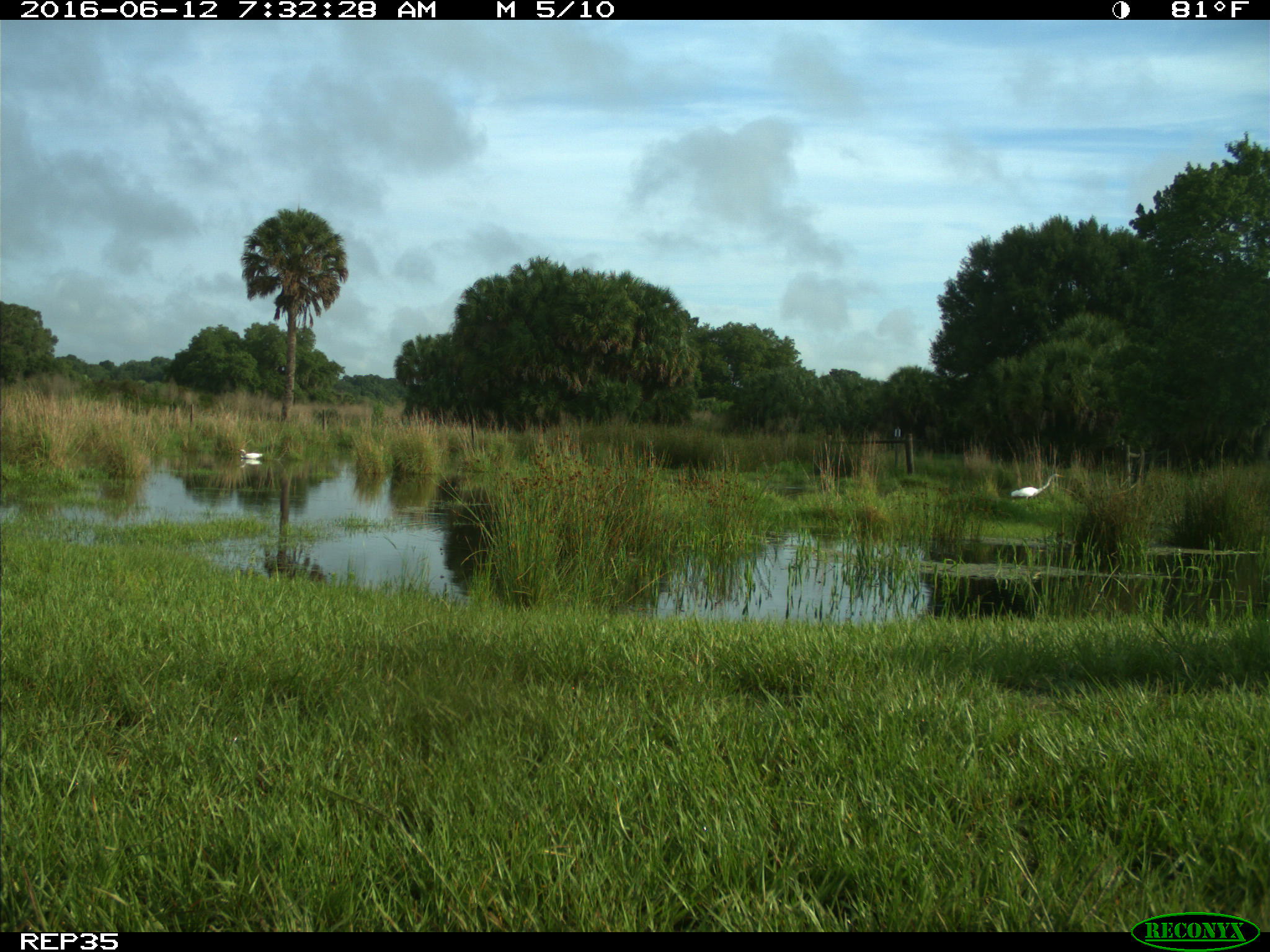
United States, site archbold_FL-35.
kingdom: Animalia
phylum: Chordata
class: Mammalia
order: Artiodactyla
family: Bovidae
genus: Bos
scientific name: Bos taurus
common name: domestic cow